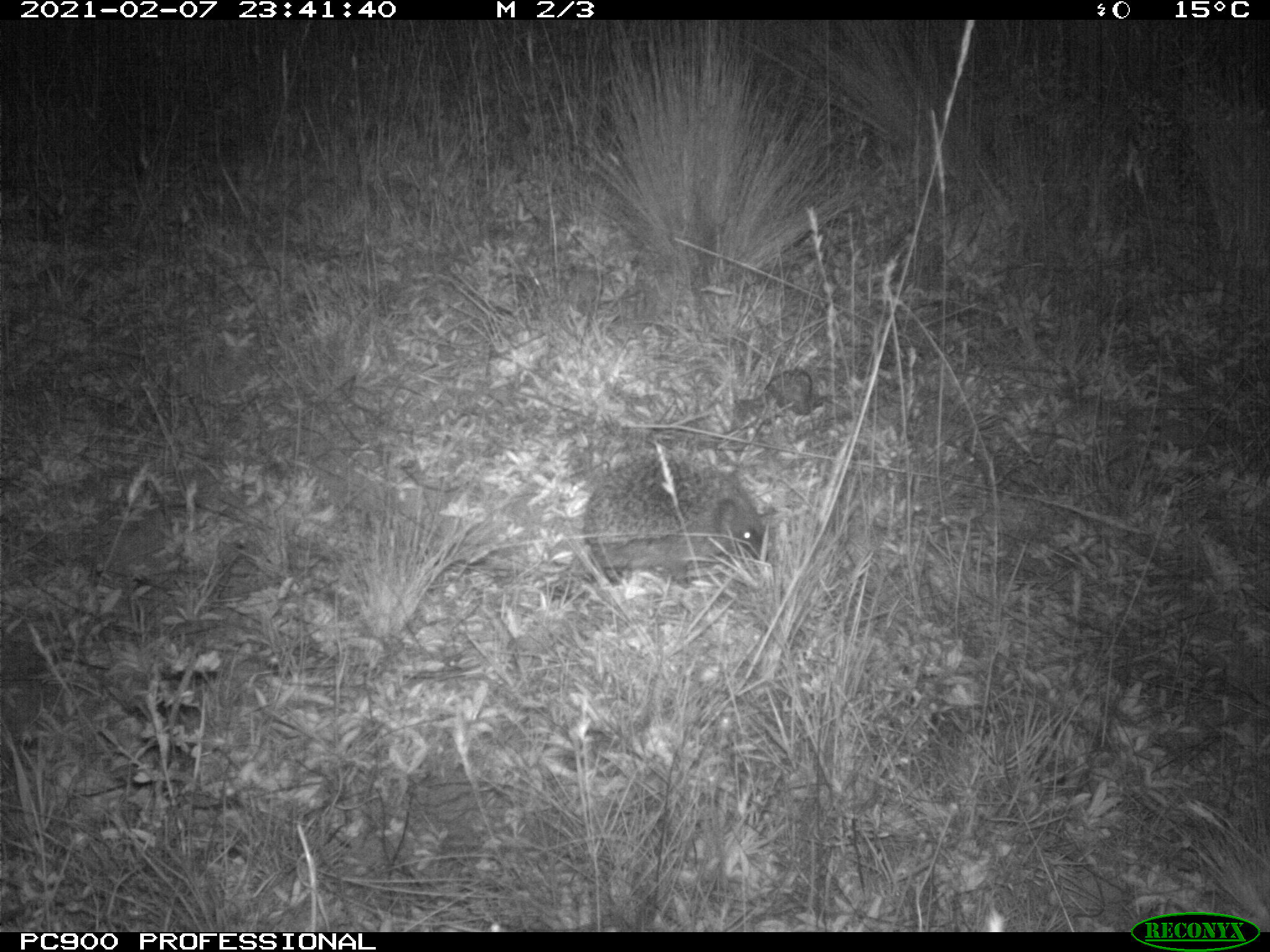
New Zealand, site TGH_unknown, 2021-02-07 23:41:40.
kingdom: Animalia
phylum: Chordata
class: Mammalia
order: Eulipotyphla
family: Erinaceidae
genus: Erinaceus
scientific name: Erinaceus europaeus europaeus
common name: european hedgehog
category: hedgehog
Hedgehog (european hedgehog) (Erinaceus europaeus europaeus).